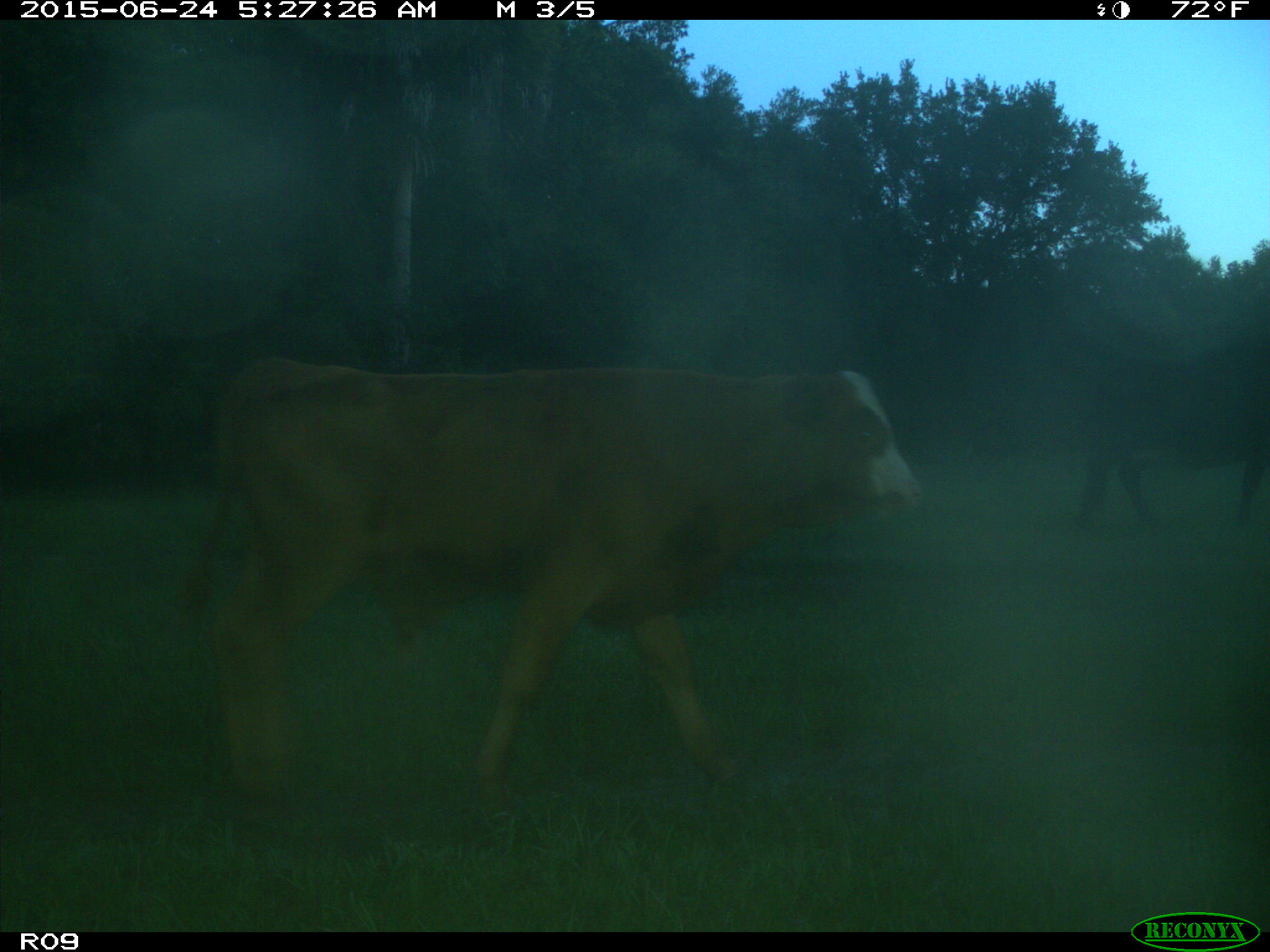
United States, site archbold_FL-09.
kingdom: Animalia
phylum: Chordata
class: Mammalia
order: Artiodactyla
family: Bovidae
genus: Bos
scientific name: Bos taurus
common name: domestic cow